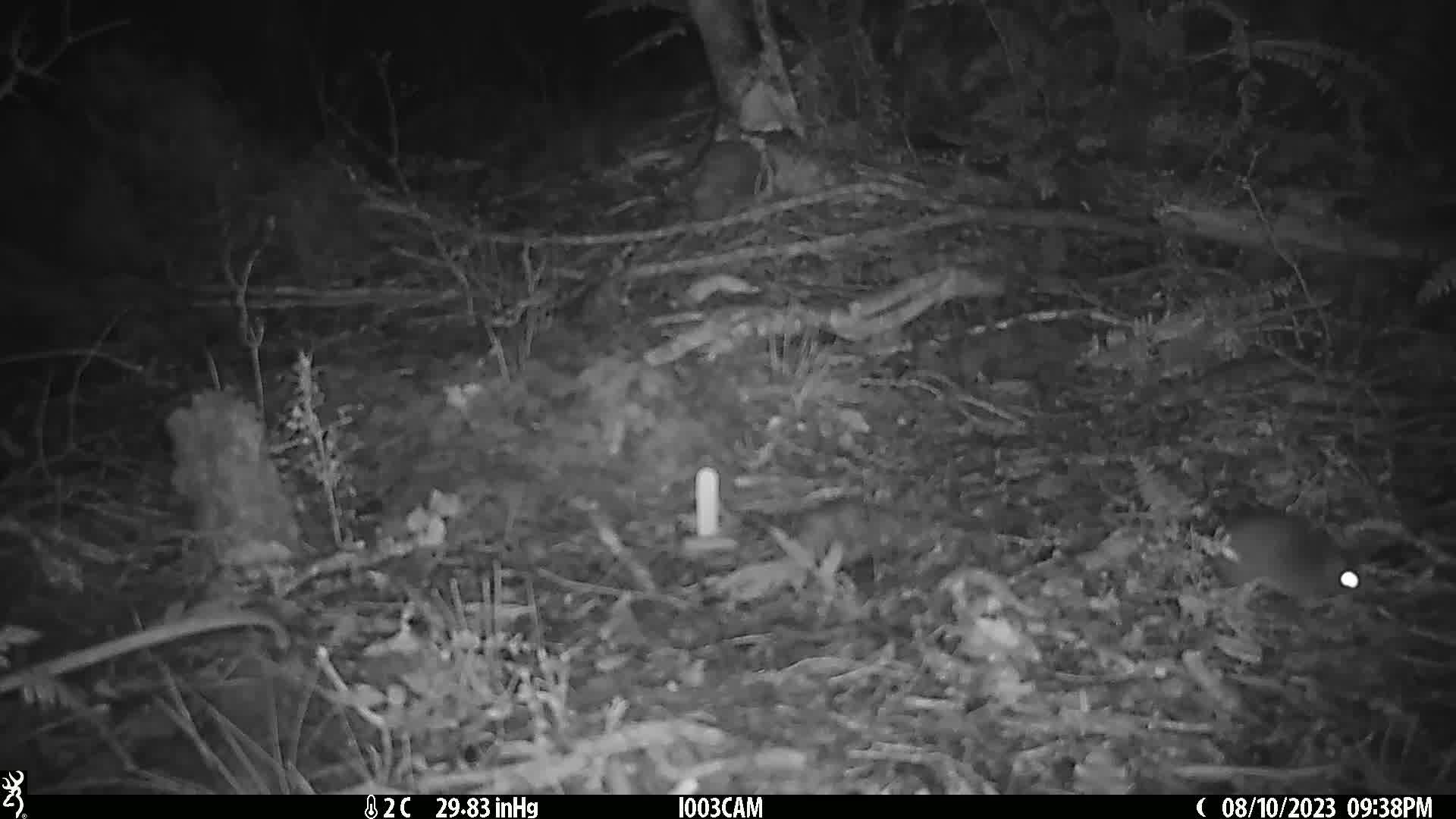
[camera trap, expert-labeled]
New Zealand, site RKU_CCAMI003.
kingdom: Animalia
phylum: Chordata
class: Mammalia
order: Rodentia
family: Muridae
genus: Rattus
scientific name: Rattus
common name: rat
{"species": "rat (Rattus)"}